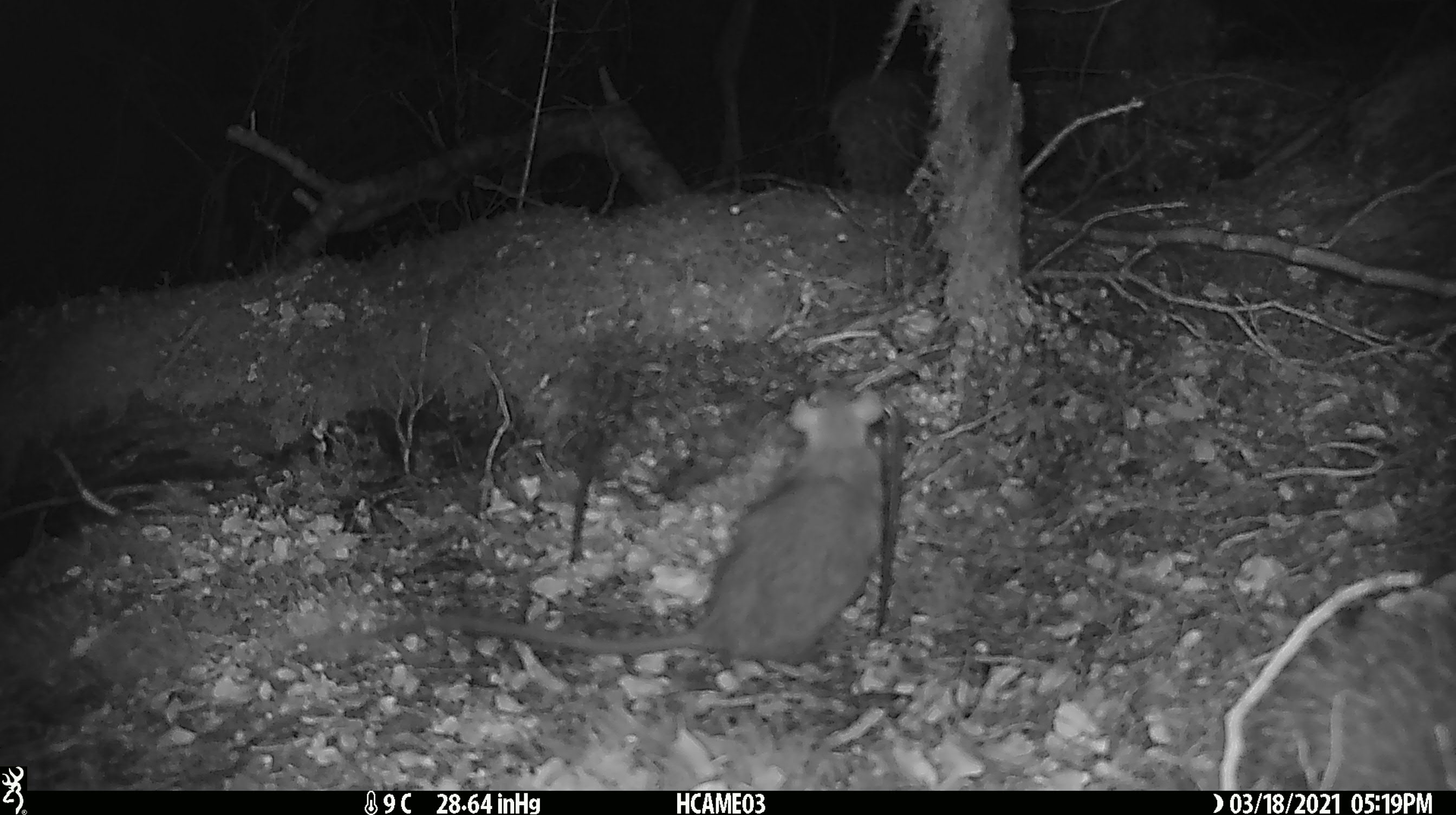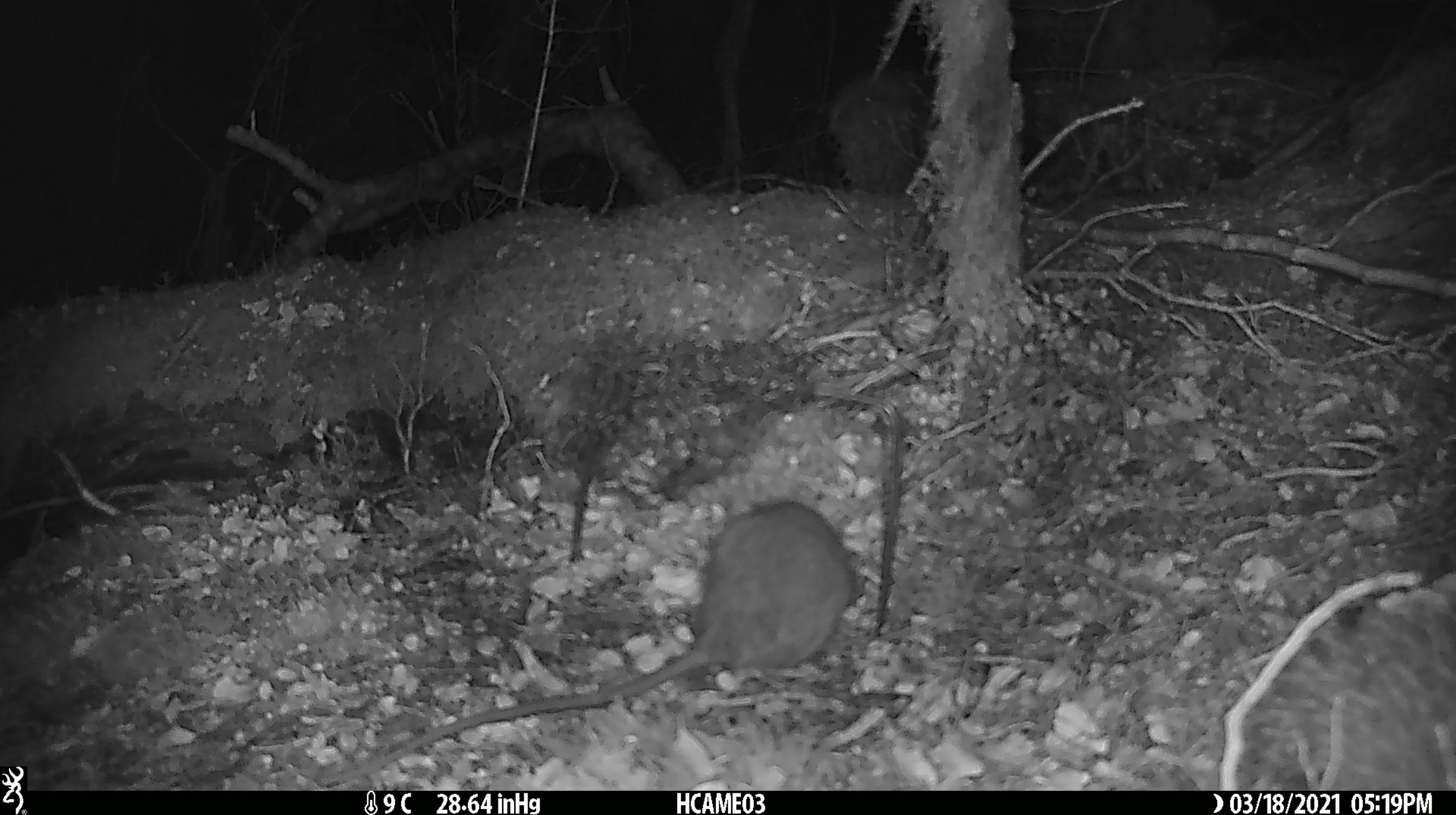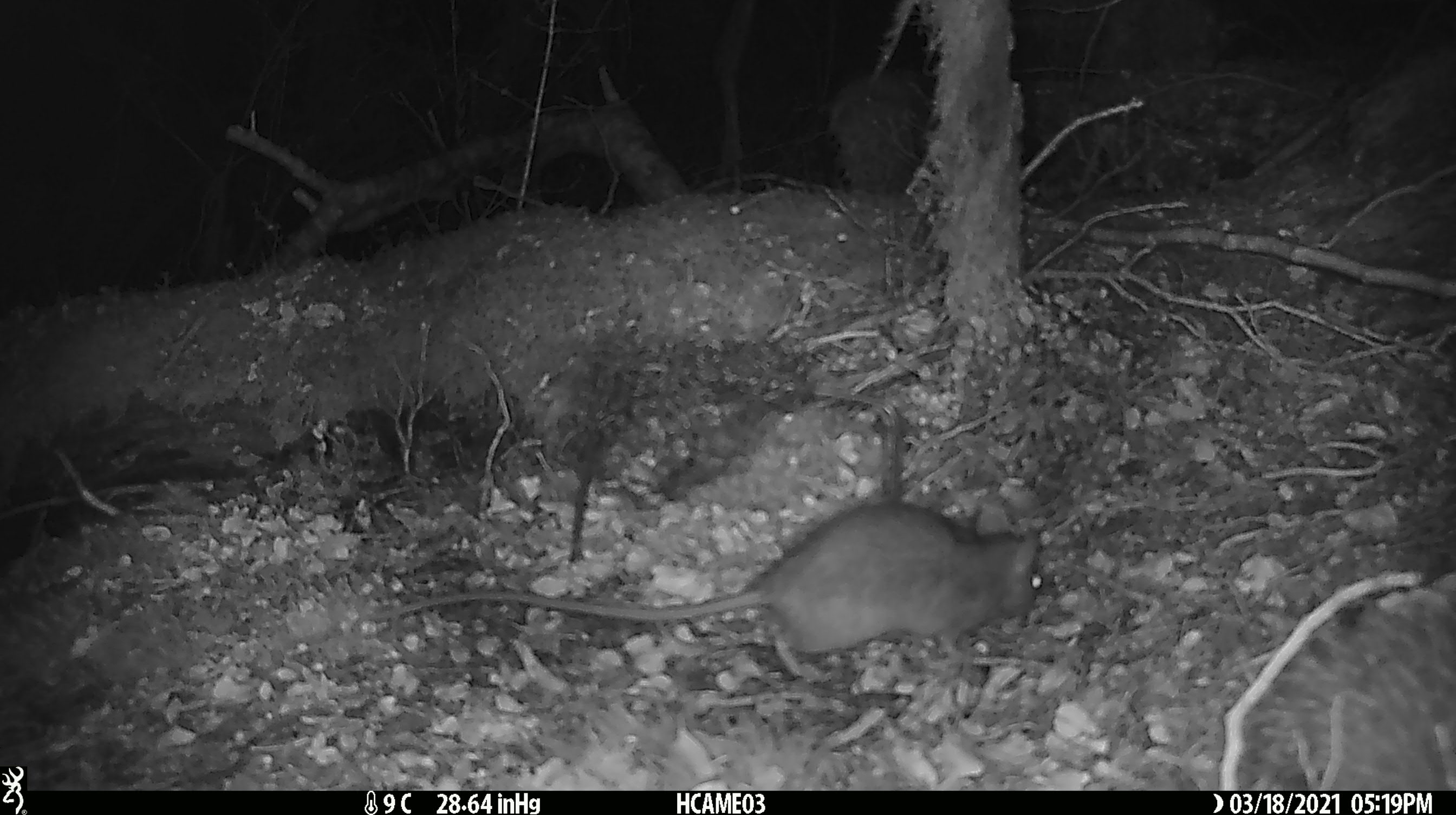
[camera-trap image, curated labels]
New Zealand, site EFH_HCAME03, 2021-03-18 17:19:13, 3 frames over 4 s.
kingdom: Animalia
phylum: Chordata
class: Mammalia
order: Rodentia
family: Muridae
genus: Rattus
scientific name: Rattus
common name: rat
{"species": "rat (Rattus)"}